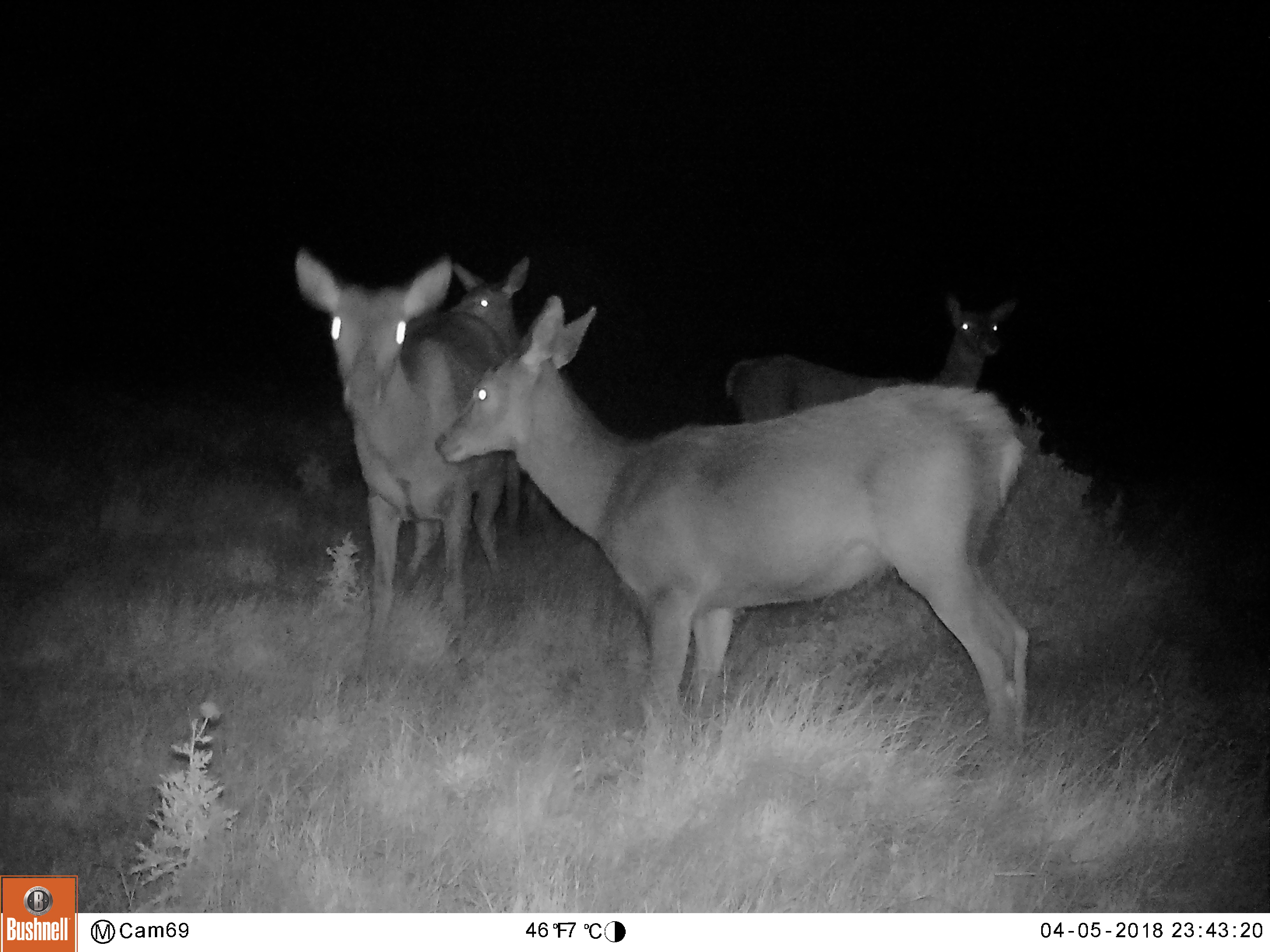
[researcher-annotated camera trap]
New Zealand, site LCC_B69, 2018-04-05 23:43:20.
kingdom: Animalia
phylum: Chordata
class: Mammalia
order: Artiodactyla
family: Cervidae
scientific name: Cervidae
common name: deer